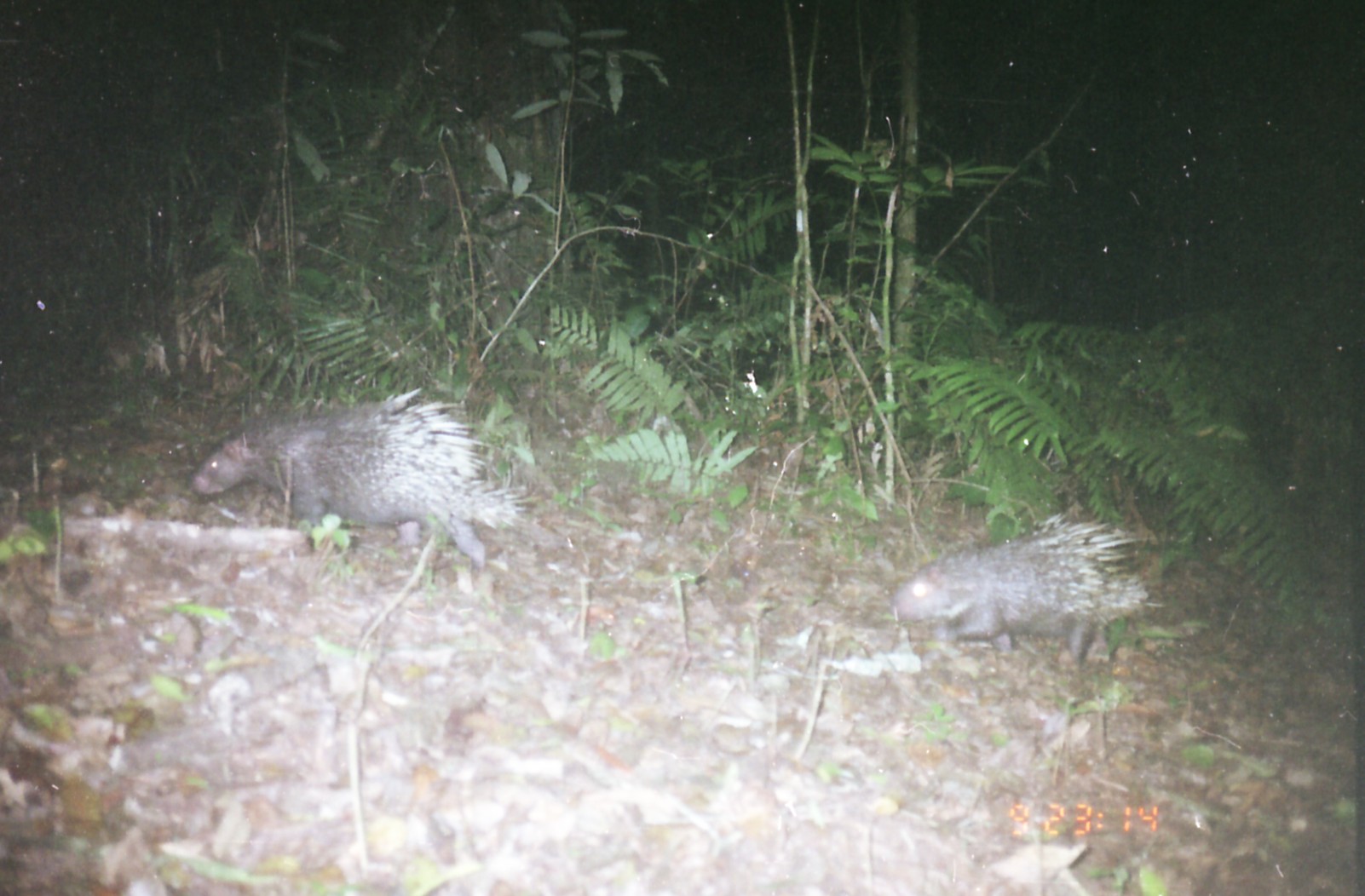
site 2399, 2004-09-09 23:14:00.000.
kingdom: Animalia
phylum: Chordata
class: Mammalia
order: Rodentia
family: Hystricidae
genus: Hystrix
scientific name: Hystrix brachyura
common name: east asian porcupine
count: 2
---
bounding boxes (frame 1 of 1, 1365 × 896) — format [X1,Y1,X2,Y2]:
hystrix brachyura: [192,385,572,572]; [895,508,1167,666]